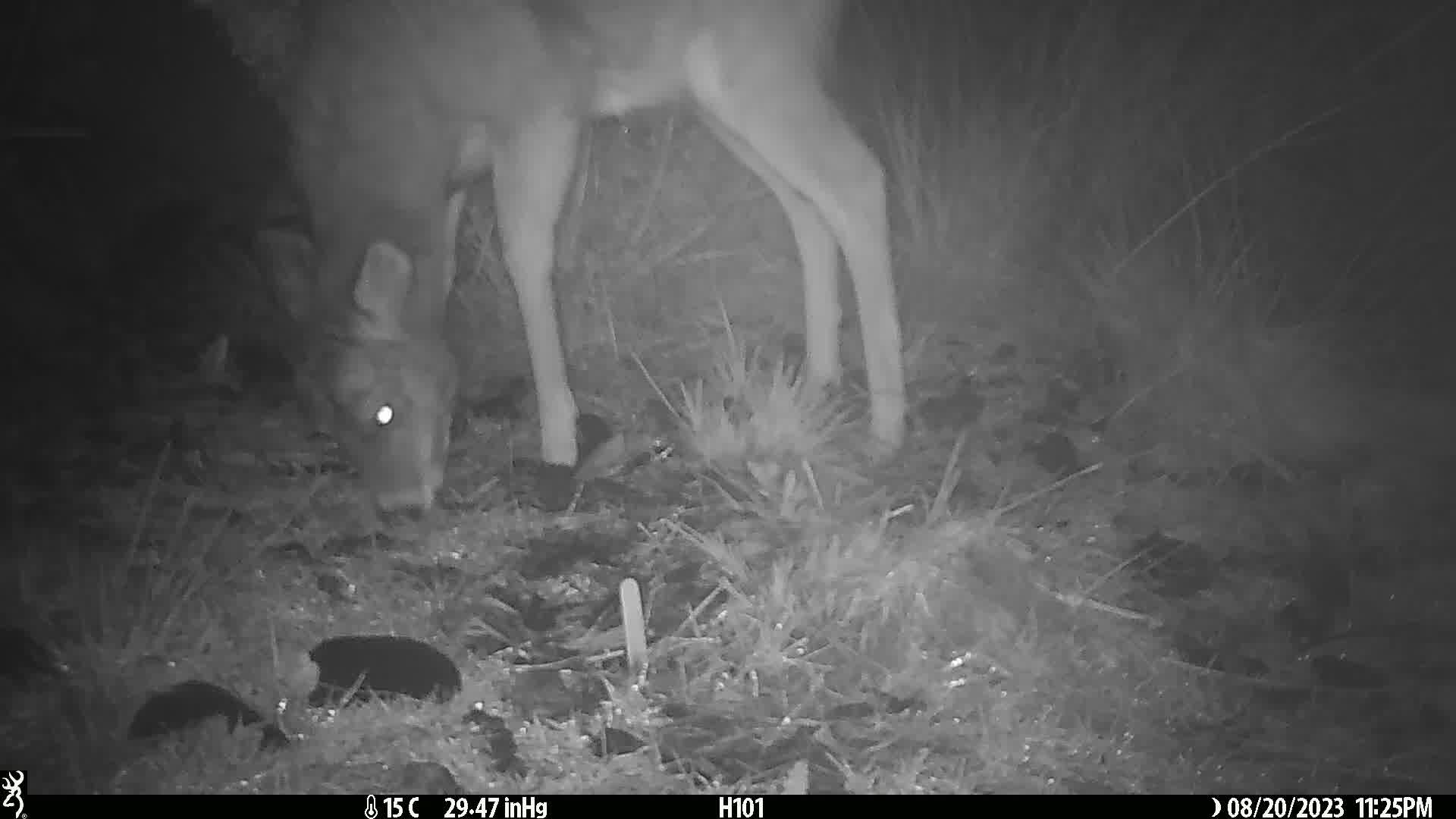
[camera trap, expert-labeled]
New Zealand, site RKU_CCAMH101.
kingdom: Animalia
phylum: Chordata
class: Mammalia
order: Artiodactyla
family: Cervidae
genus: Odocoileus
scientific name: Odocoileus virginianus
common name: white-tailed deer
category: white tailed deer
White tailed deer (white-tailed deer) (Odocoileus virginianus).